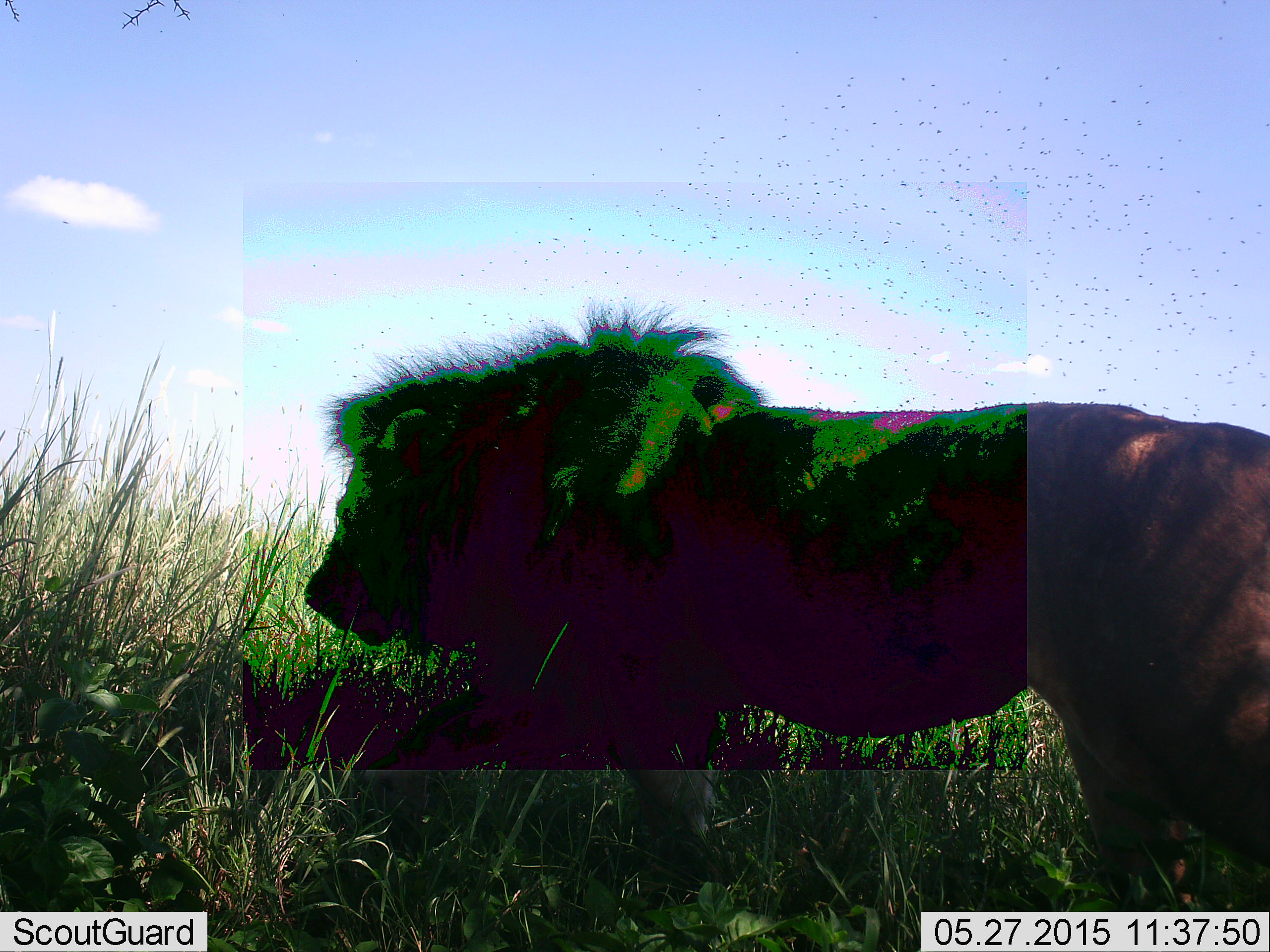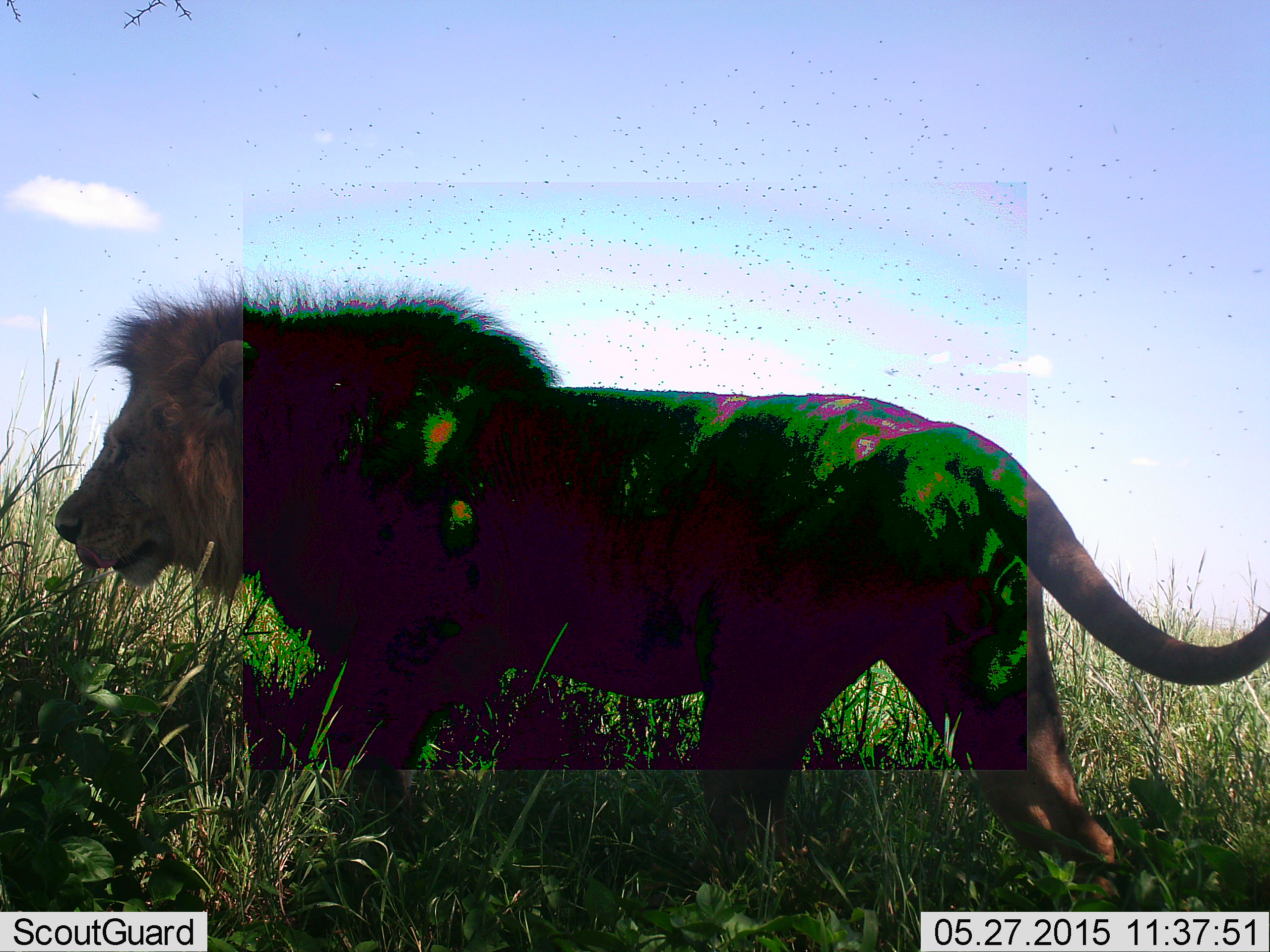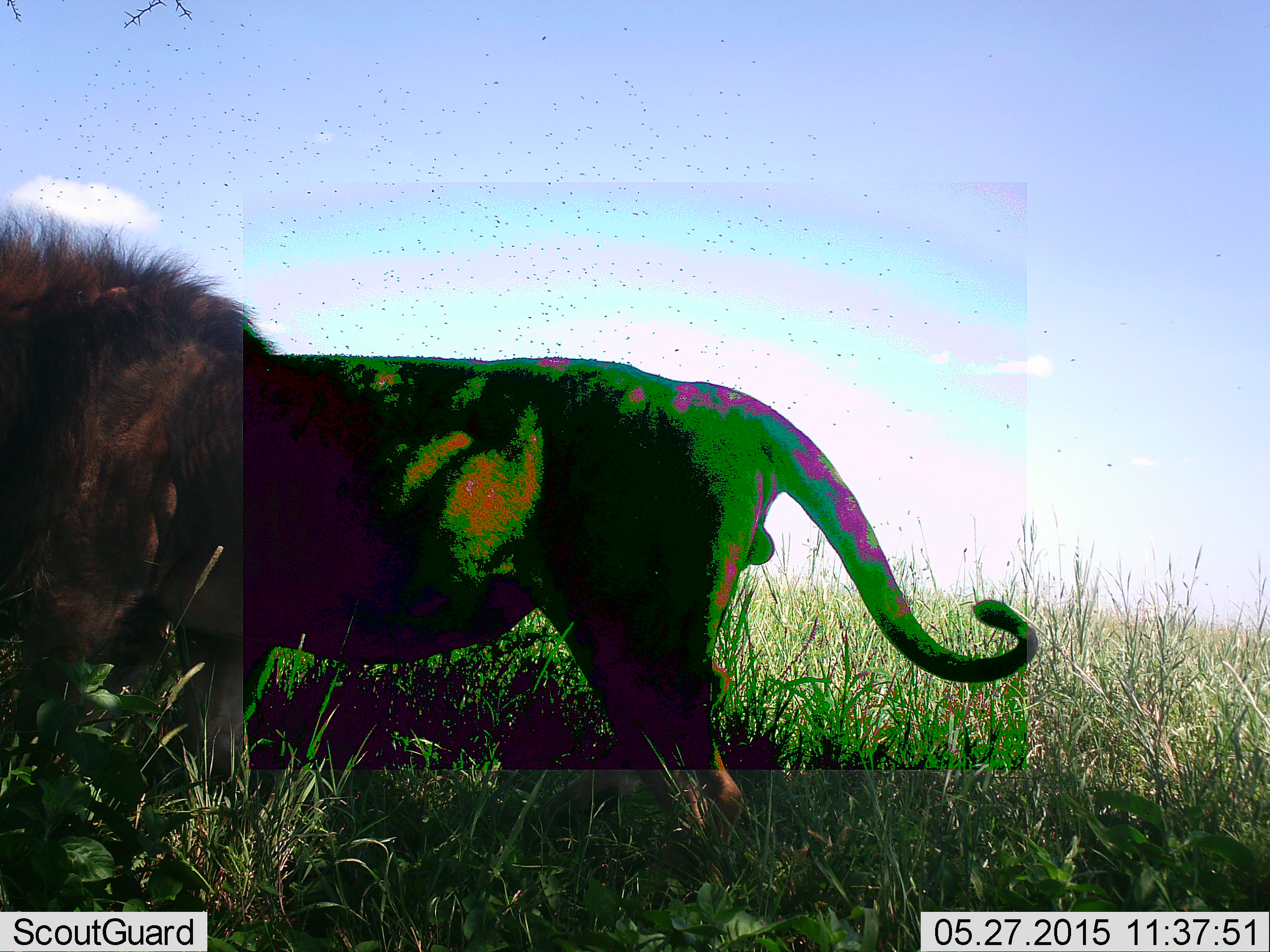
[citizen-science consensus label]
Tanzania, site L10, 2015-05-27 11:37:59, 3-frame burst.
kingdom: Animalia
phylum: Chordata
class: Mammalia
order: Carnivora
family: Felidae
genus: Panthera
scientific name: Panthera leo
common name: lion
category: lionmale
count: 1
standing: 0%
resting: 0%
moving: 100%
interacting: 0%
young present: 0%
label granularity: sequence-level